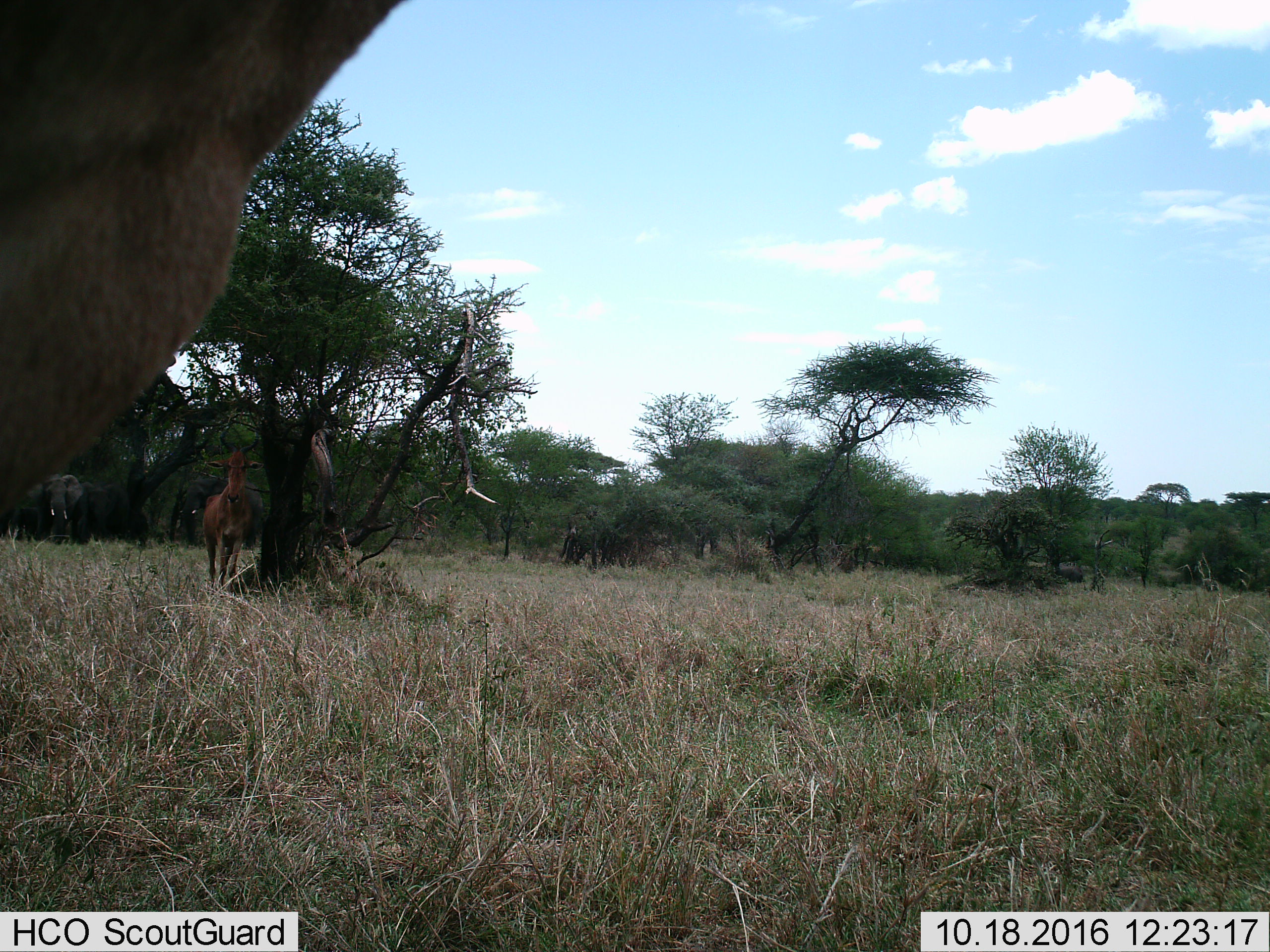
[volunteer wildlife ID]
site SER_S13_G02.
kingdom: Animalia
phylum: Chordata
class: Mammalia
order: Proboscidea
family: Elephantidae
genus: Loxodonta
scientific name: Loxodonta africana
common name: african bush elephant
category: elephant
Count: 1.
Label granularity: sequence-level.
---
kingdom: Animalia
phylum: Chordata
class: Mammalia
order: Artiodactyla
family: Bovidae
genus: Alcelaphus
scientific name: Alcelaphus buselaphus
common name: hartebeest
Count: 1.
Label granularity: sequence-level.